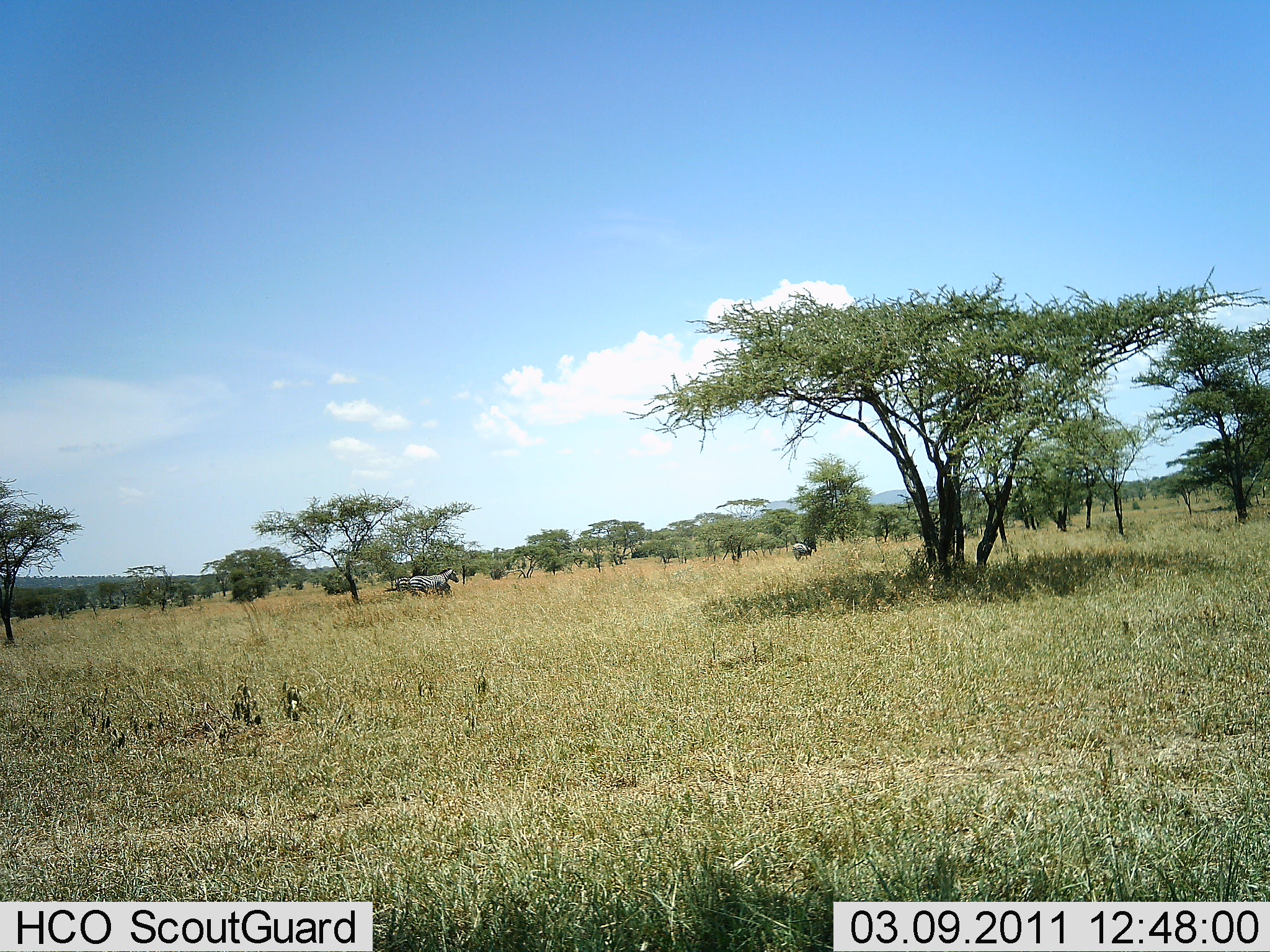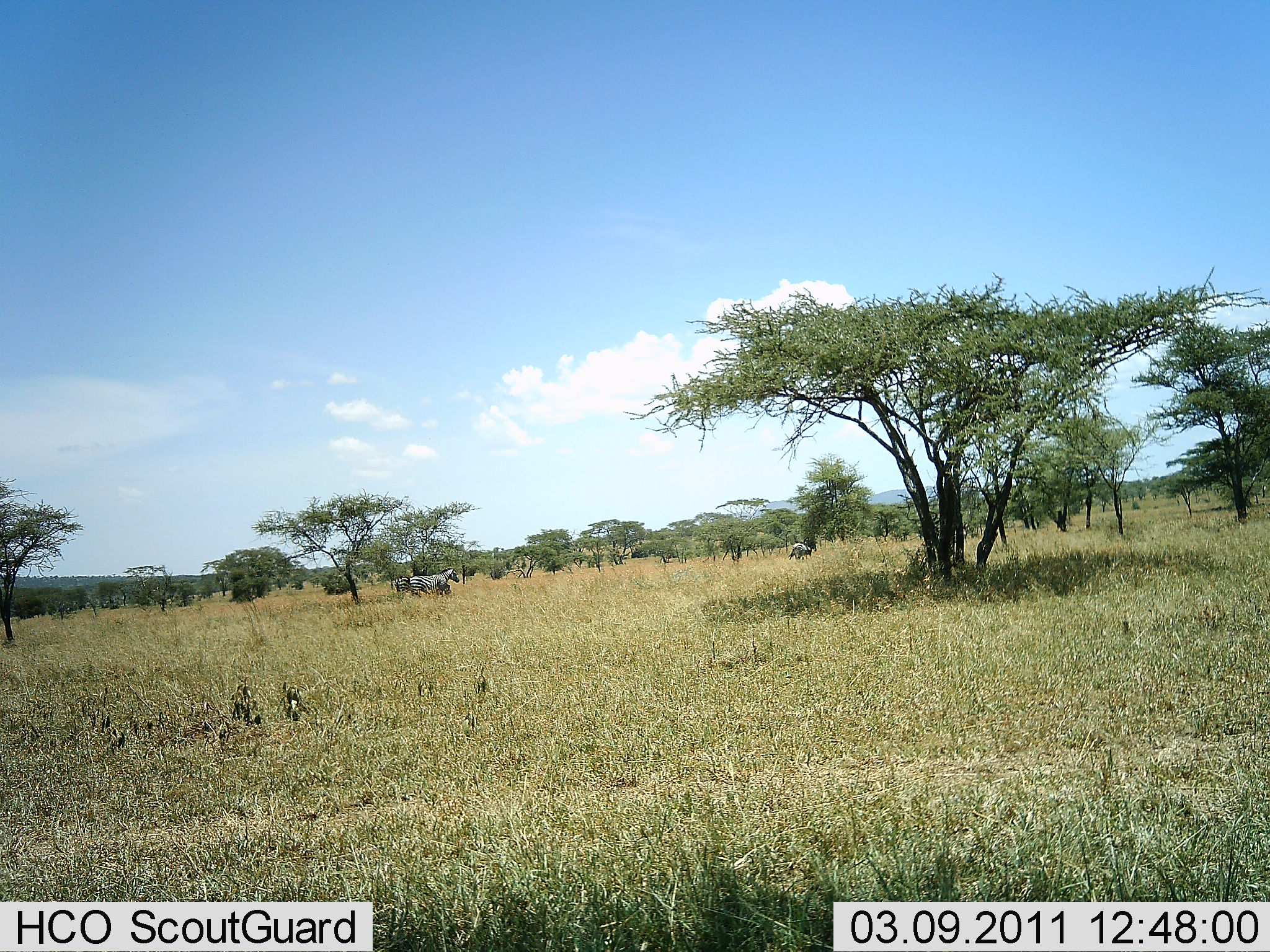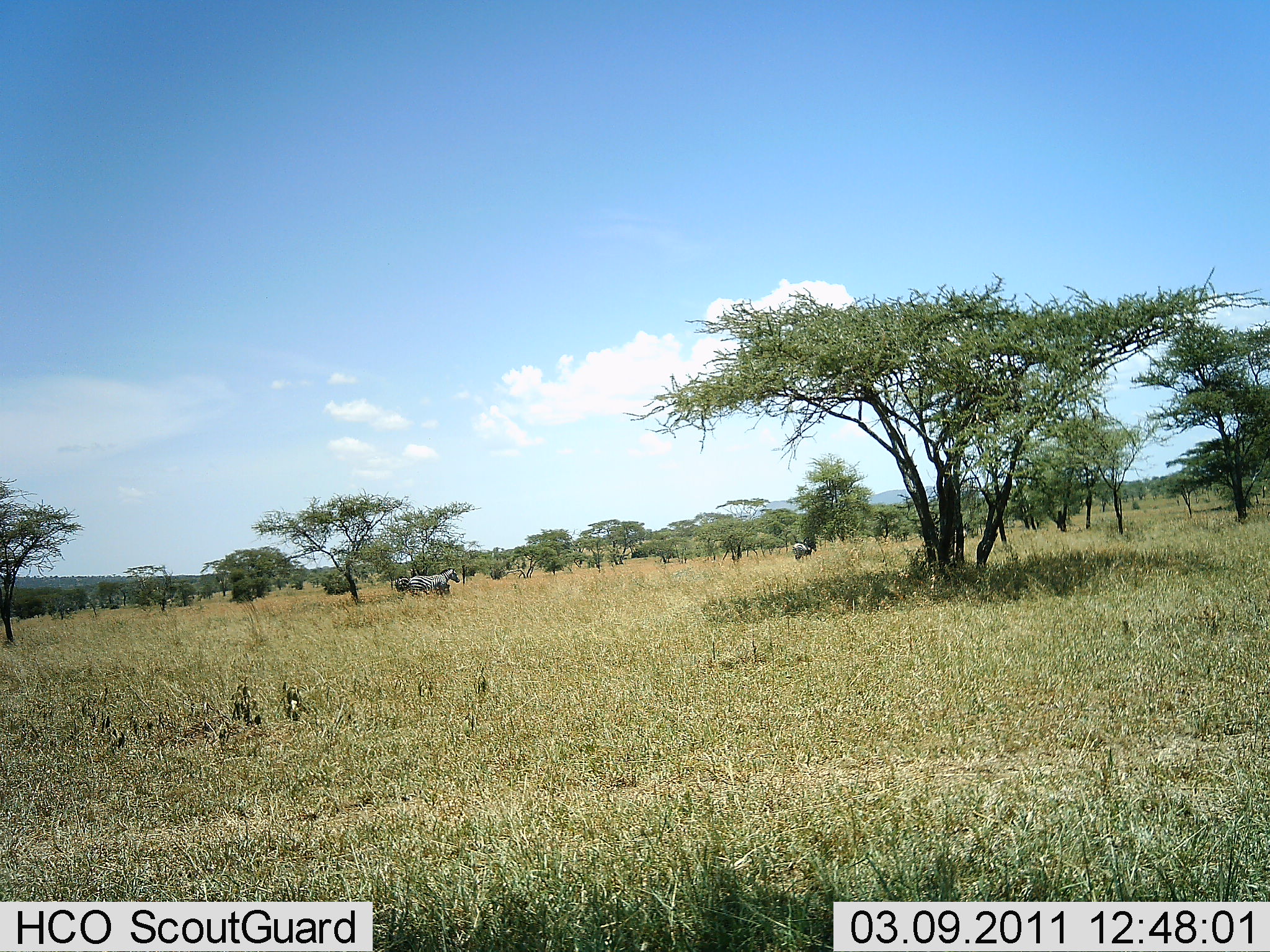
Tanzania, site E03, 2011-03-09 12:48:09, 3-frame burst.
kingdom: Animalia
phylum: Chordata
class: Mammalia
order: Perissodactyla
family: Equidae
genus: Equus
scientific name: Equus quagga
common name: plains zebra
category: zebra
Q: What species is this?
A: Zebra (plains zebra) (Equus quagga).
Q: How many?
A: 2.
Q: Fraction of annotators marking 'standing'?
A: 100%.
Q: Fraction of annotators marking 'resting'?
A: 0%.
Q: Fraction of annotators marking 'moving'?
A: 0%.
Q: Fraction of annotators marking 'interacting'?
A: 10%.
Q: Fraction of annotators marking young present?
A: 0%.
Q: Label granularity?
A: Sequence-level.